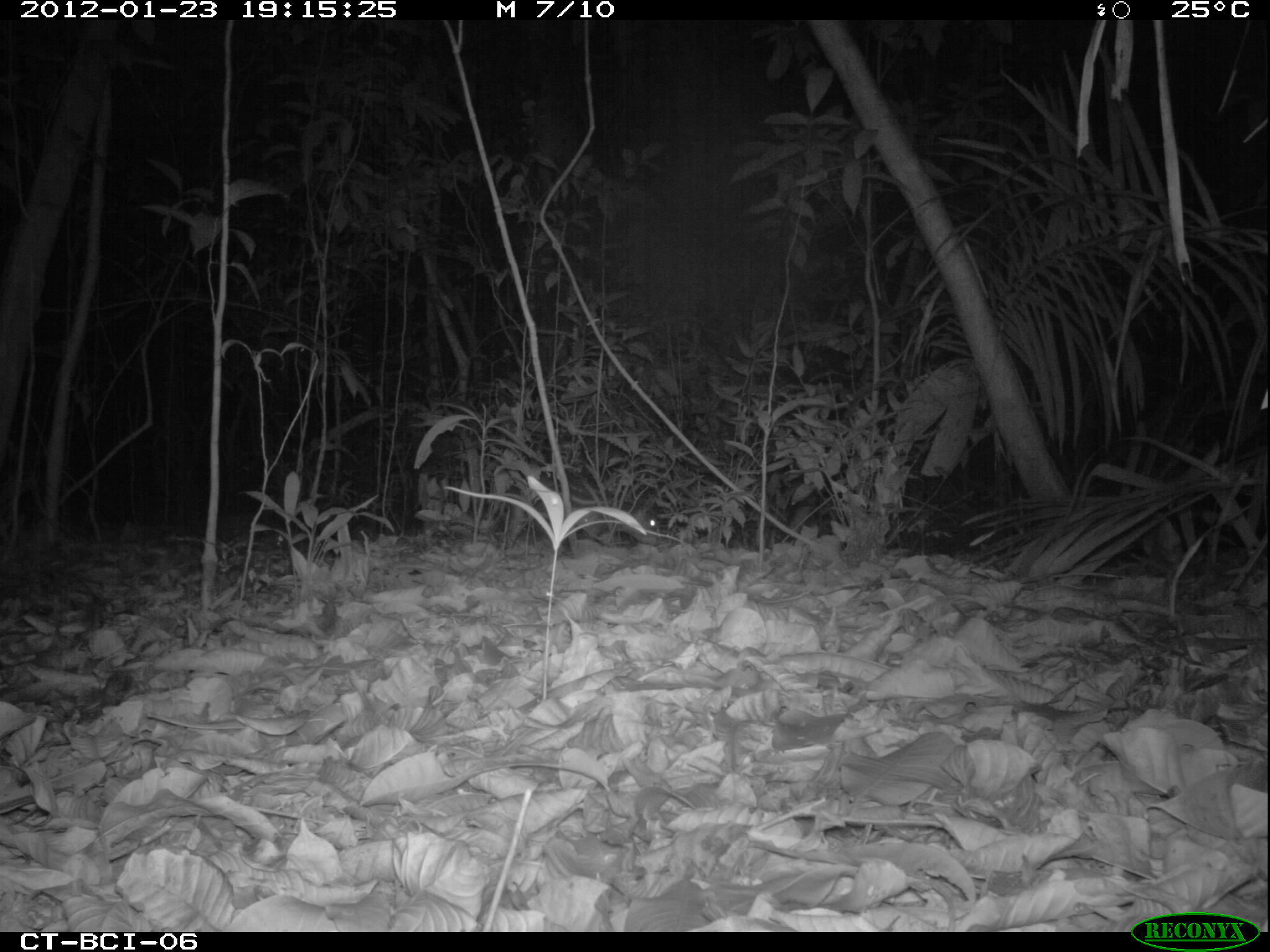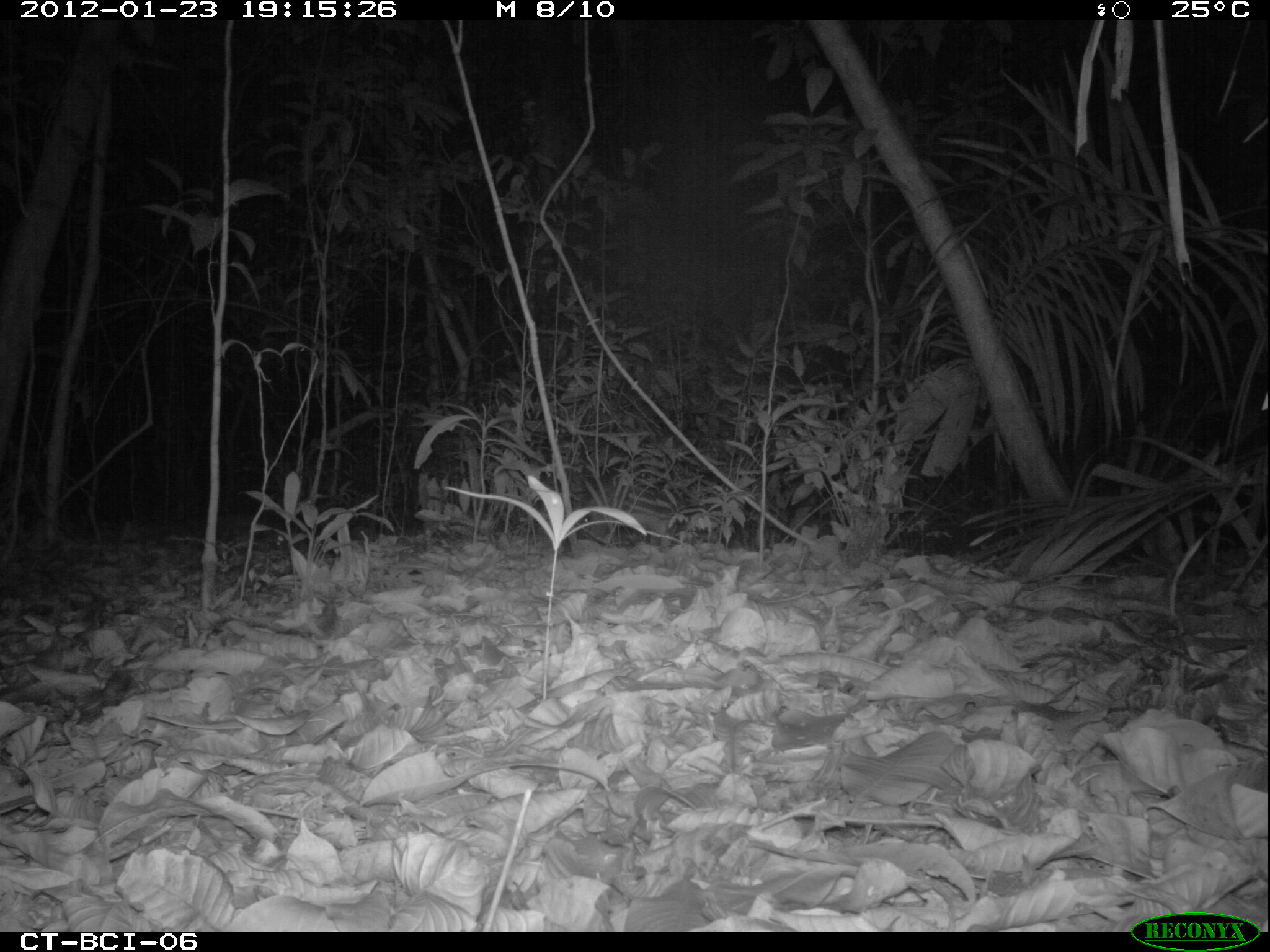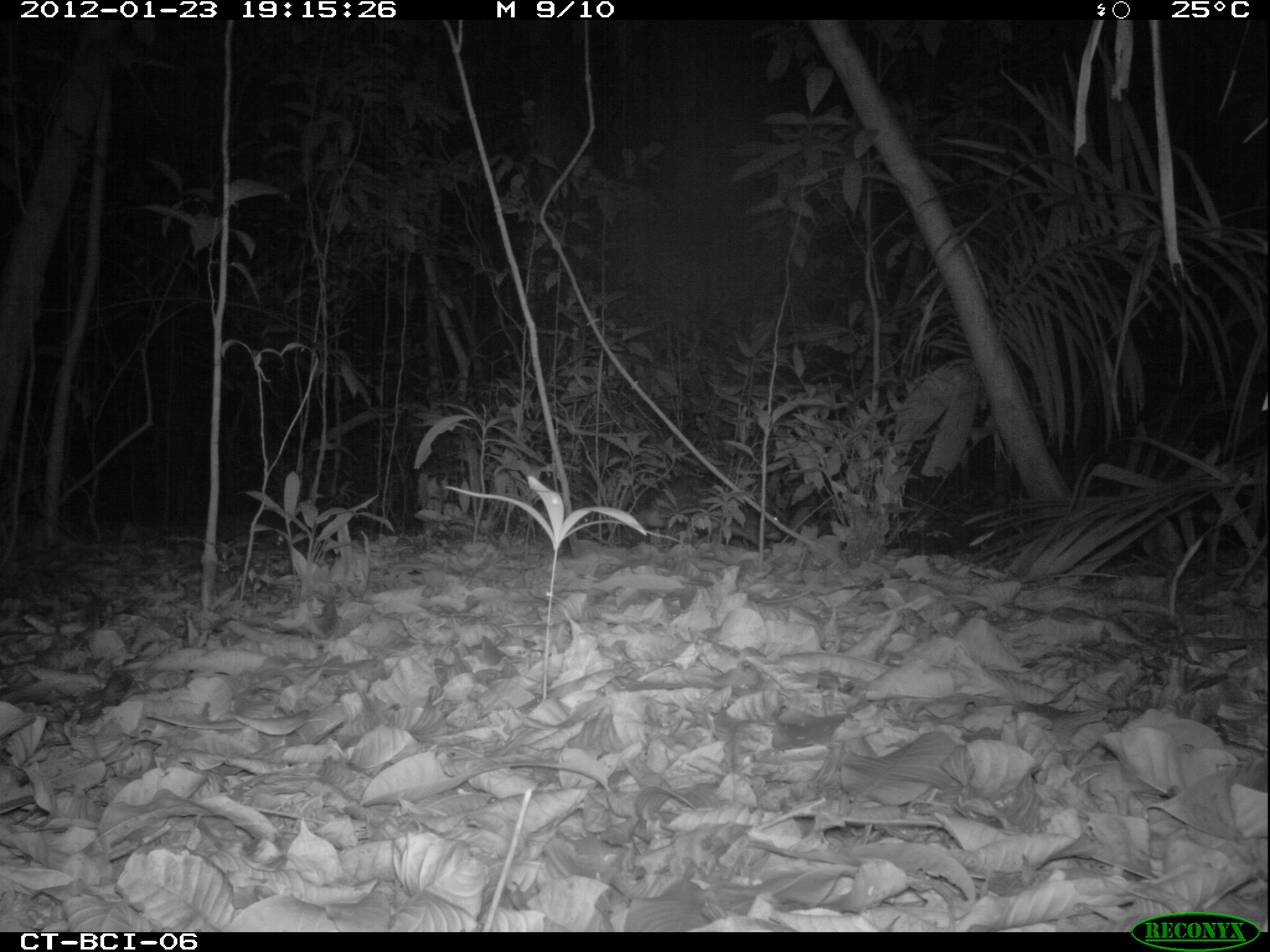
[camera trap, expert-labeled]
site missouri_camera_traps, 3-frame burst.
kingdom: Animalia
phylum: Chordata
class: Mammalia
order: Rodentia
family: Cuniculidae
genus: Cuniculus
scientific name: Cuniculus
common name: paca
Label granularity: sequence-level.